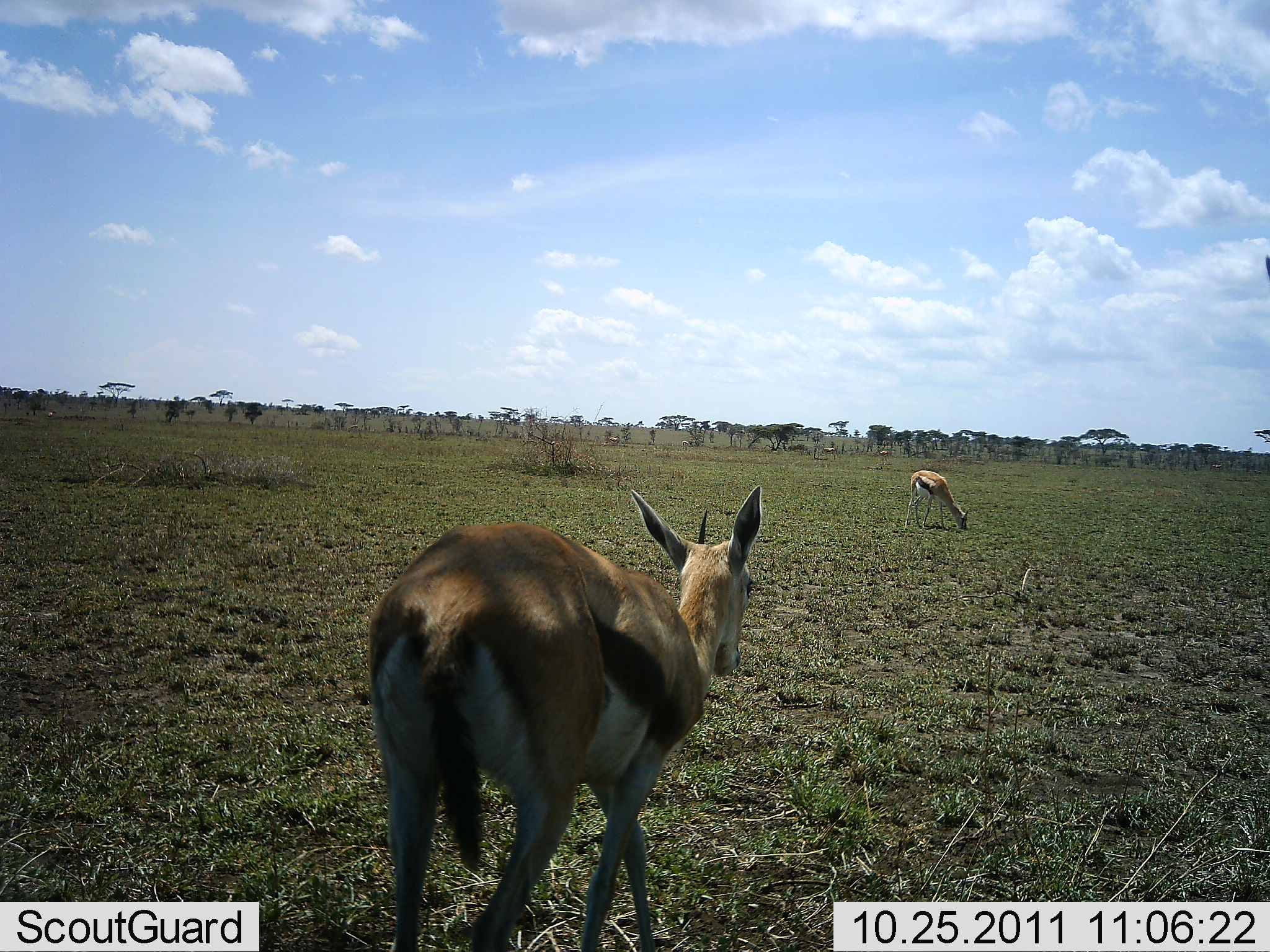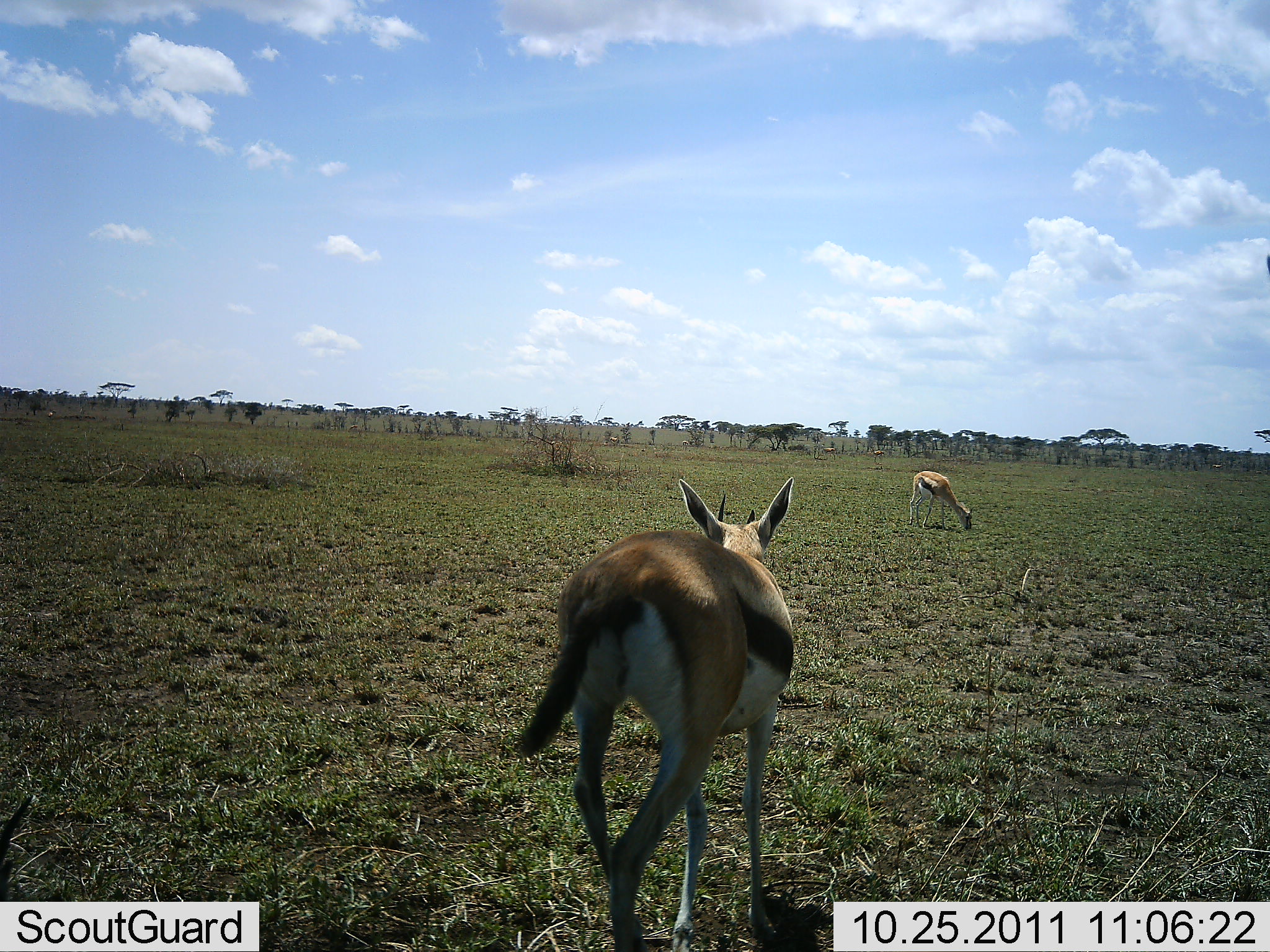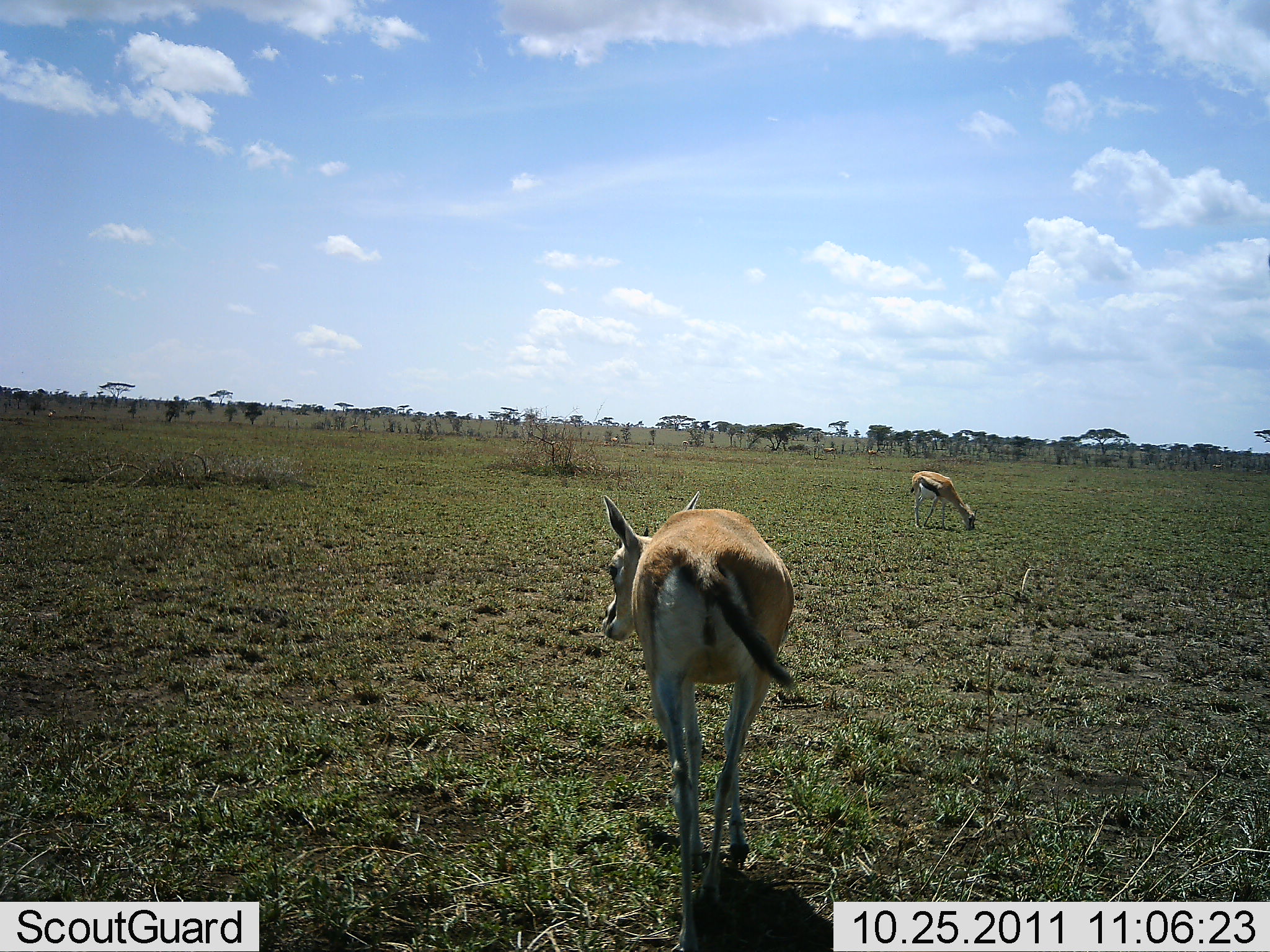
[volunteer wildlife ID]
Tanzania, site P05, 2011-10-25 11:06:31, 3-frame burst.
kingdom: Animalia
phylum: Chordata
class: Mammalia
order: Artiodactyla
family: Bovidae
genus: Eudorcas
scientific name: Eudorcas thomsonii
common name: thomson's gazelle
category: gazellethomsons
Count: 2.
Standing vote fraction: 23%.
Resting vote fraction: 0%.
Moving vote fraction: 100%.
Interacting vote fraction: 0%.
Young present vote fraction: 0%.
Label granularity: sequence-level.